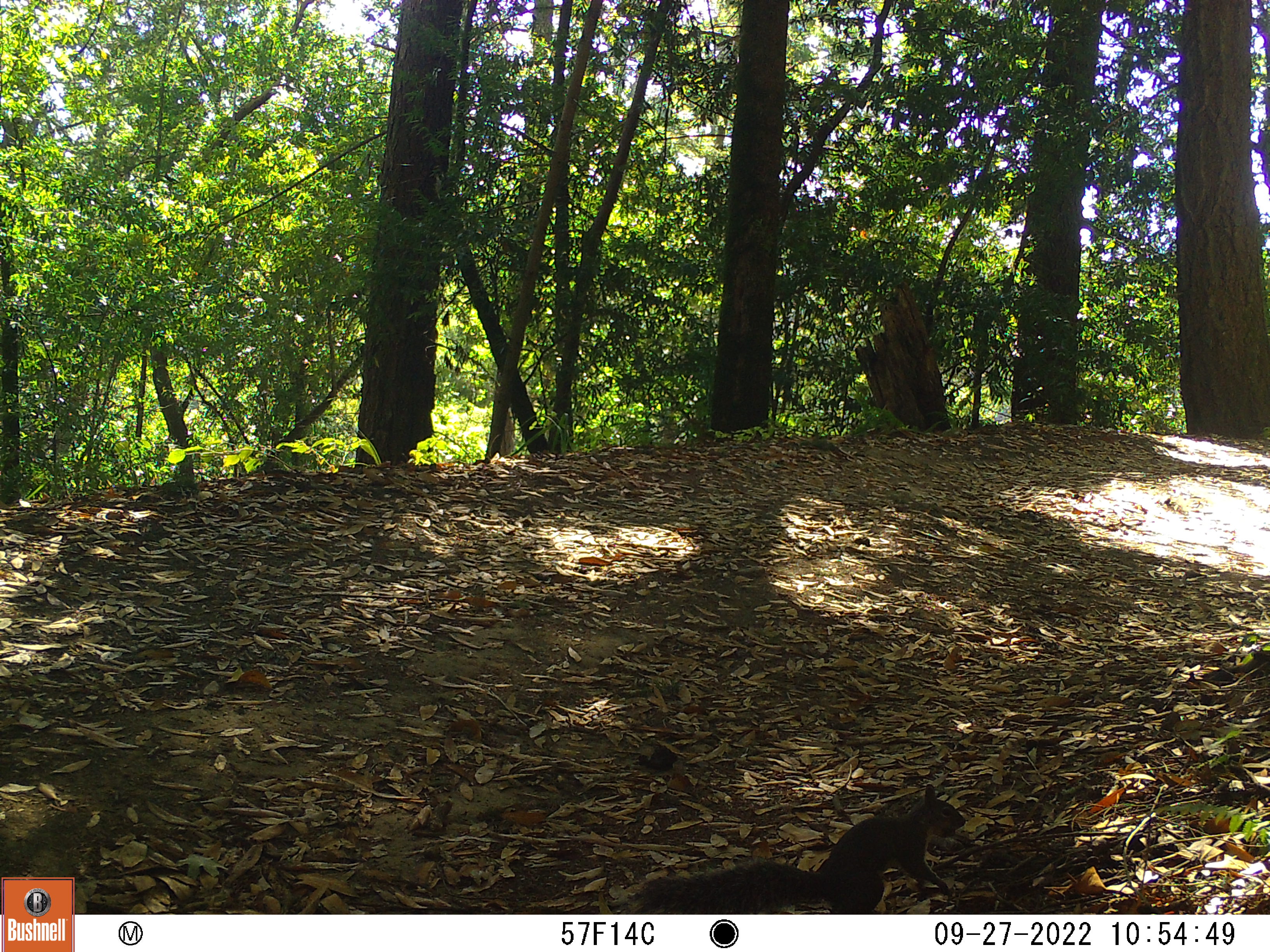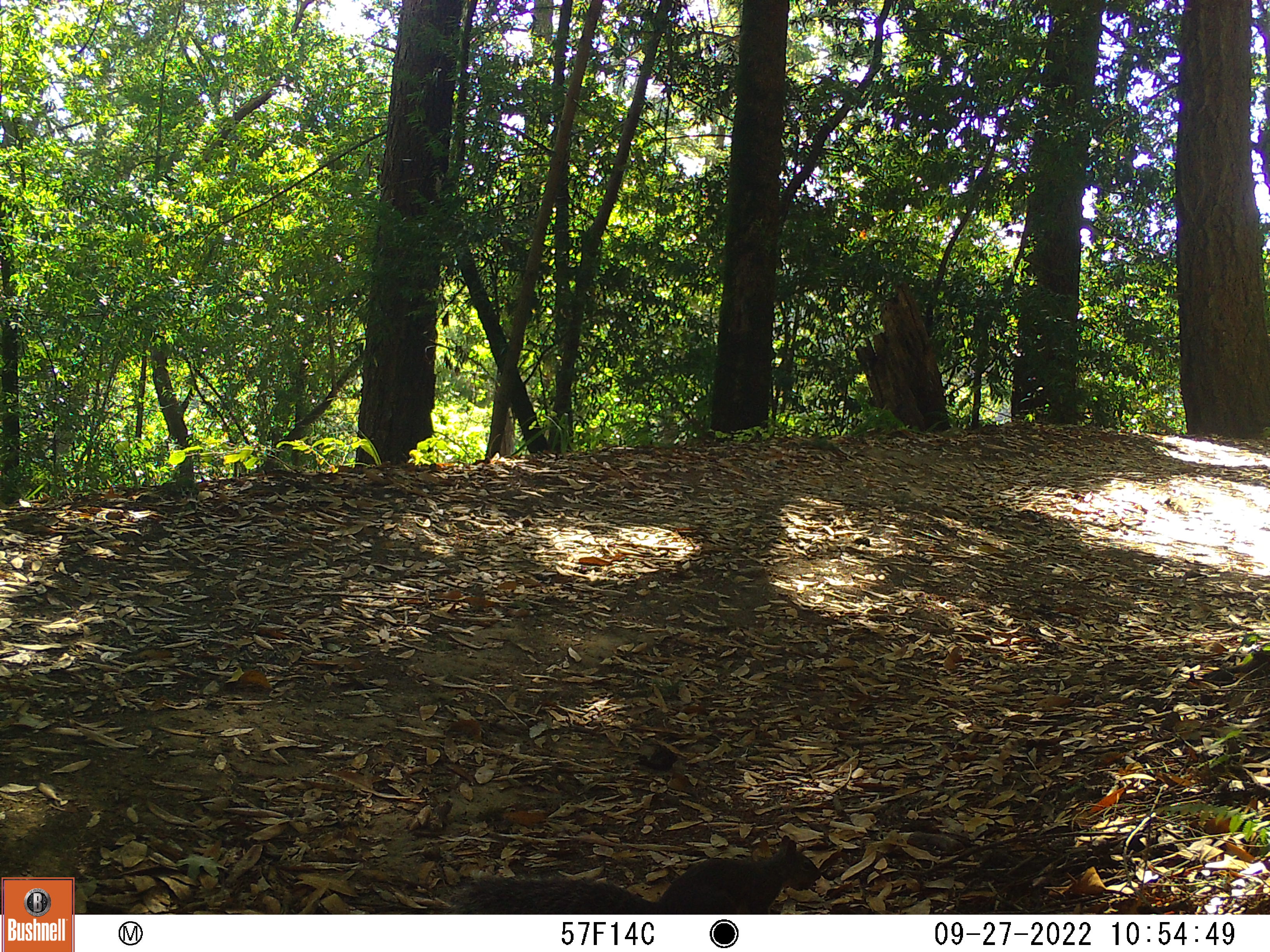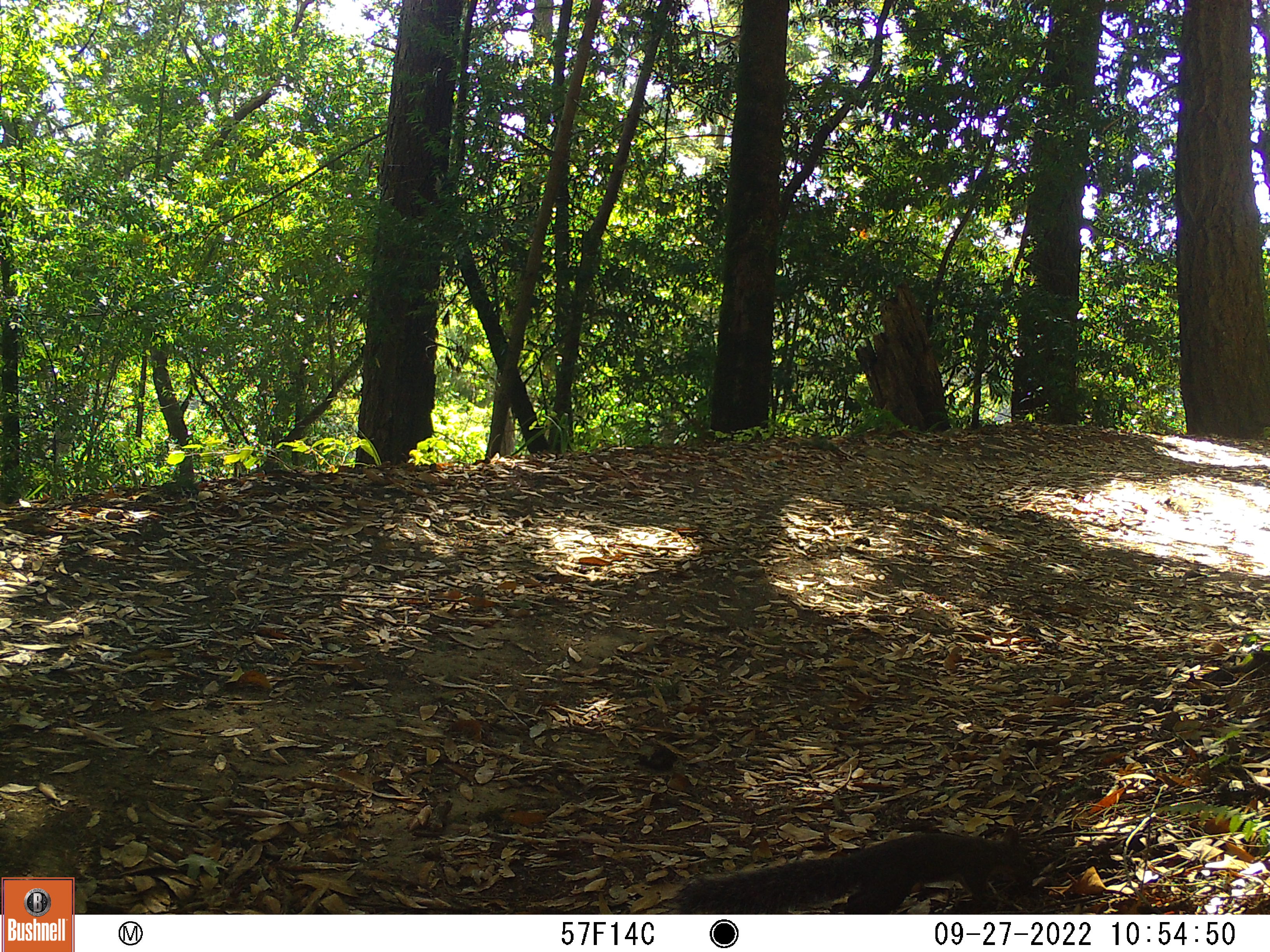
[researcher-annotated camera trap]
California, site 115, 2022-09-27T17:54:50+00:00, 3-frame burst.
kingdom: Animalia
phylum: Chordata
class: Mammalia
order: Rodentia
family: Sciuridae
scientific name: Sciuridae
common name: squirrel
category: unknown squirrel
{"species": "unknown squirrel (squirrel) (Sciuridae)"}